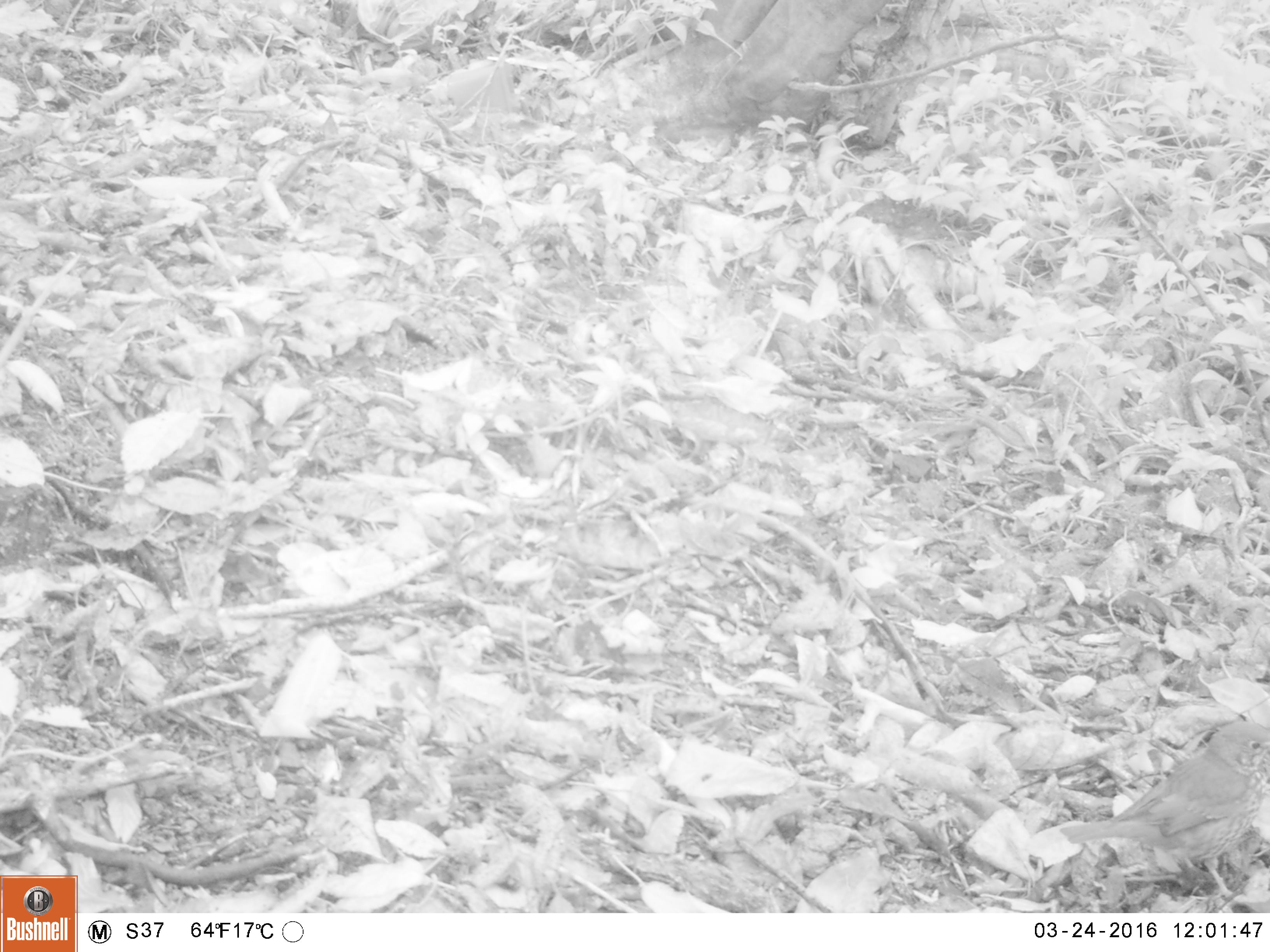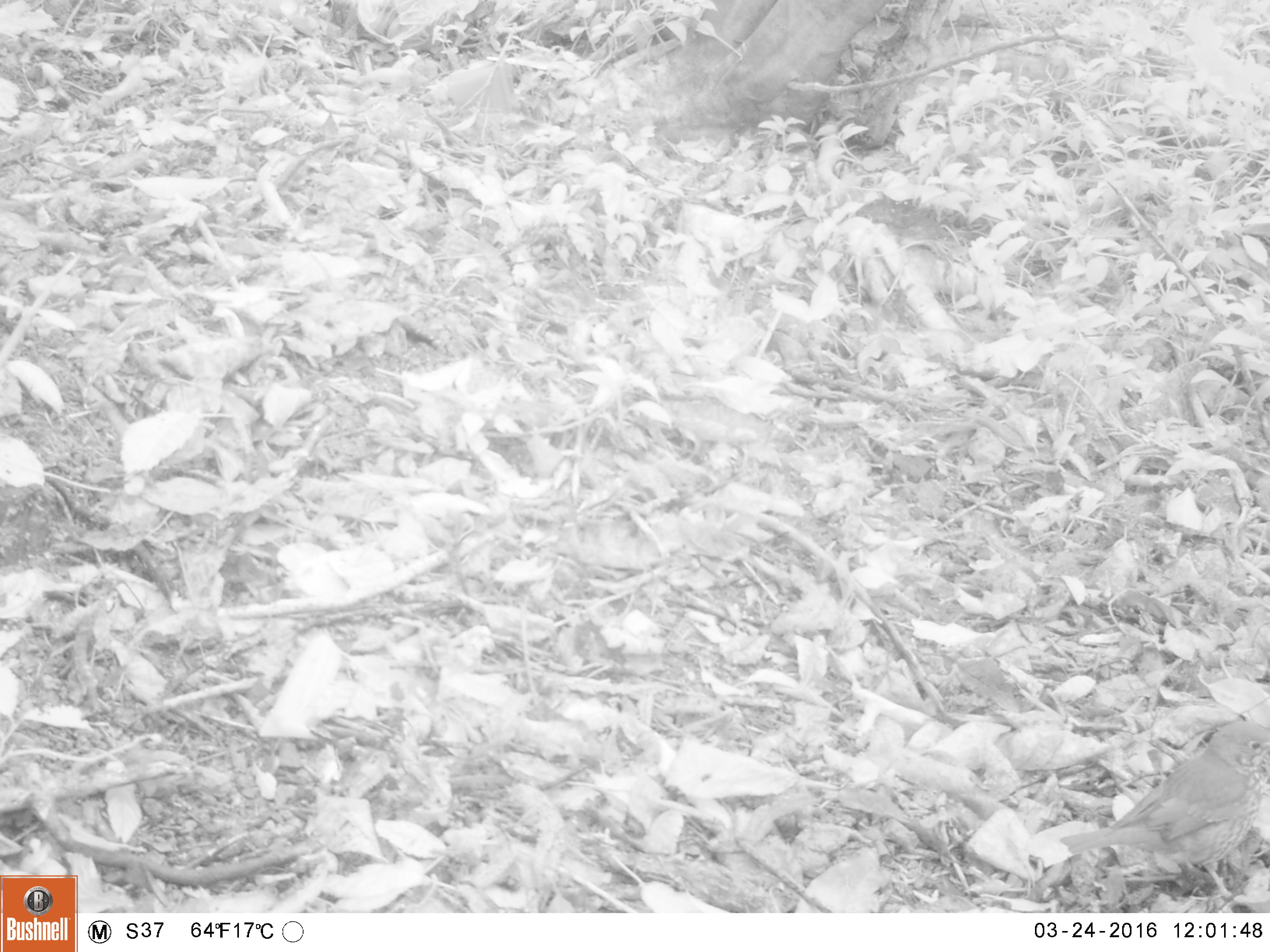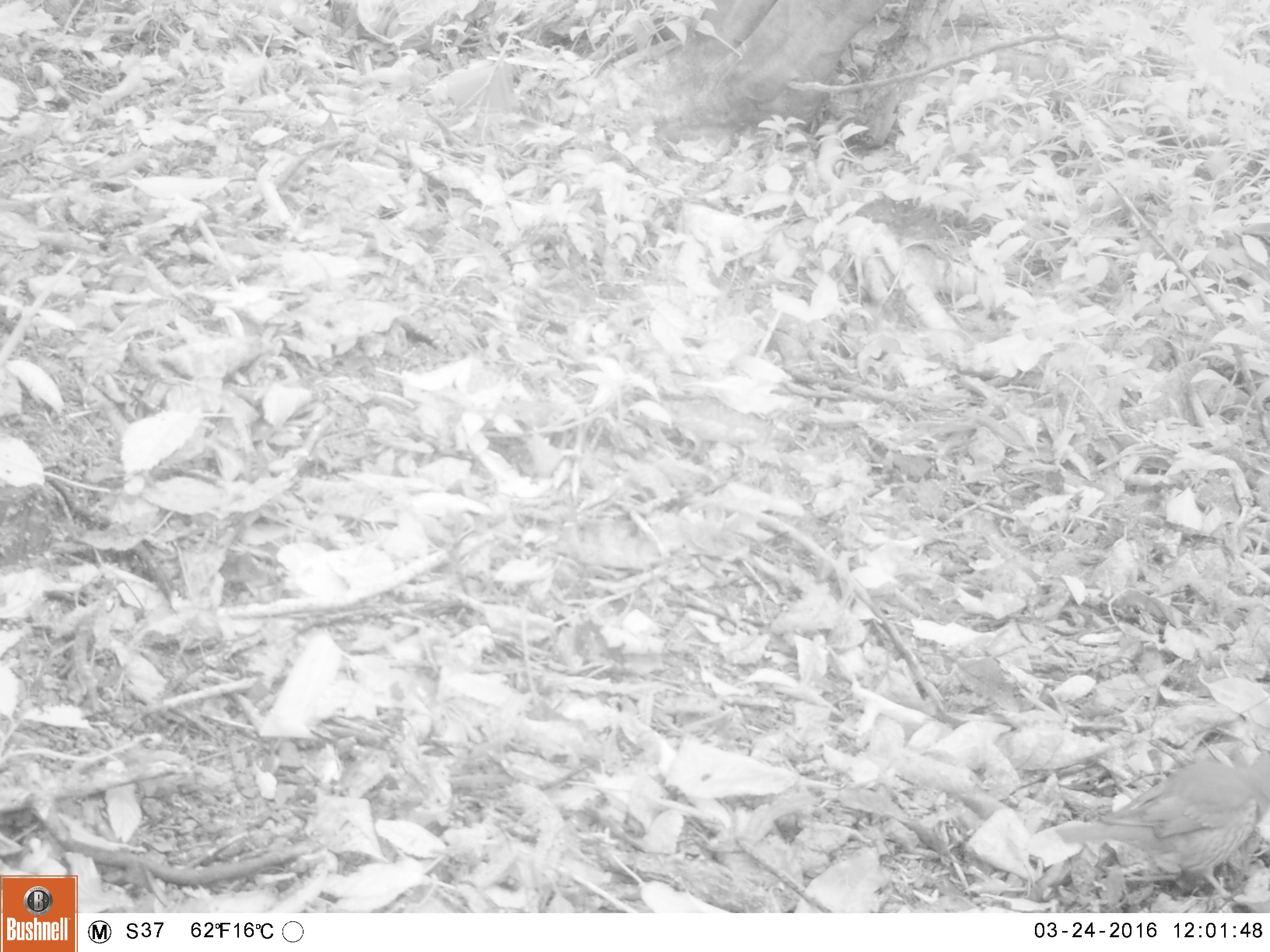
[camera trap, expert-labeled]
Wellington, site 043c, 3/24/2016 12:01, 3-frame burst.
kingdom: Animalia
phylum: Chordata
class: Aves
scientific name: Aves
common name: bird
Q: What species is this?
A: Bird (Aves).